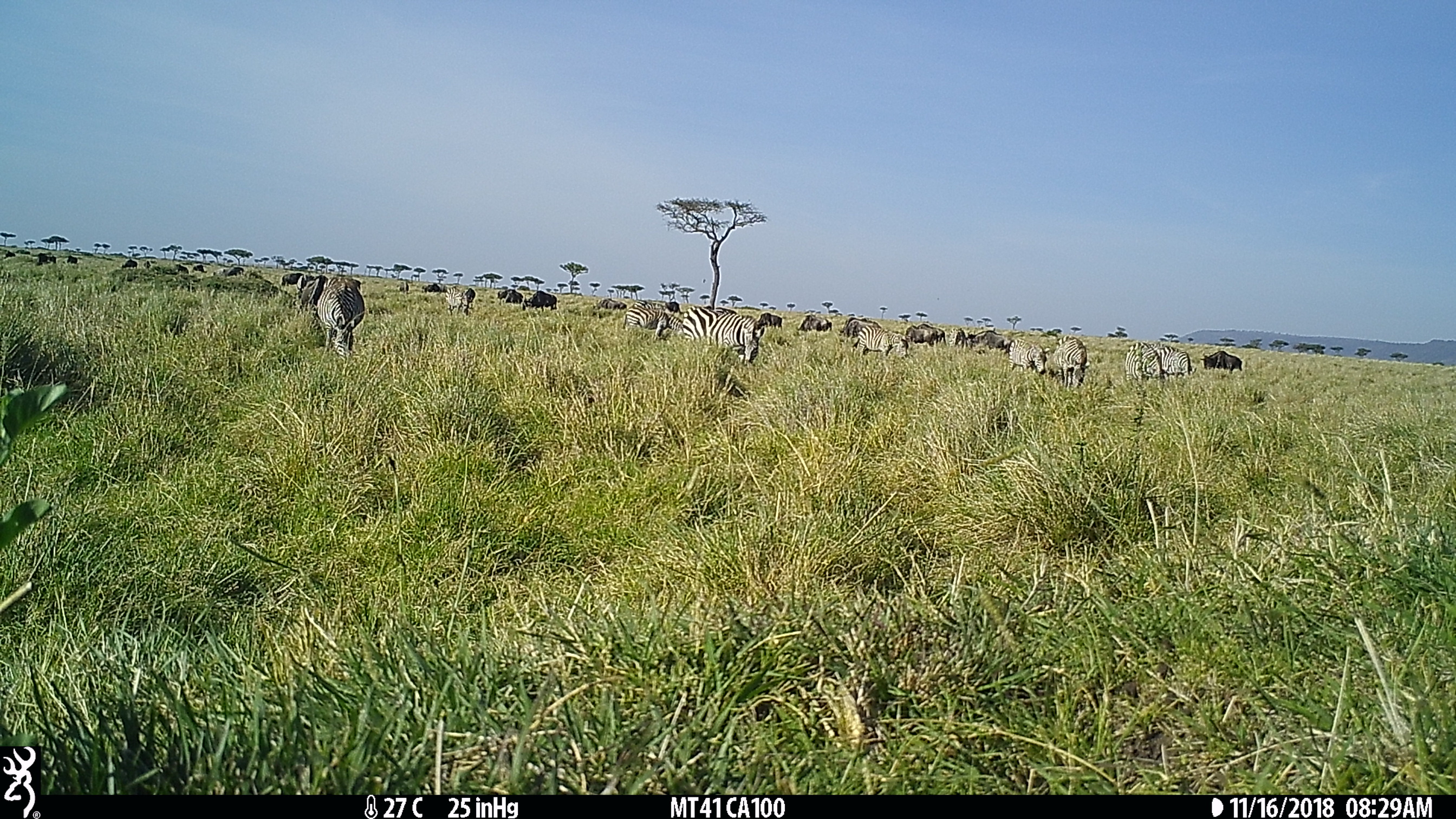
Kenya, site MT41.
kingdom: Animalia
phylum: Chordata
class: Mammalia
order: Perissodactyla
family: Equidae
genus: Equus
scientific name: Equus quagga burchellii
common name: burchell's zebra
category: zebra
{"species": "zebra (burchell's zebra) (Equus quagga burchellii)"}